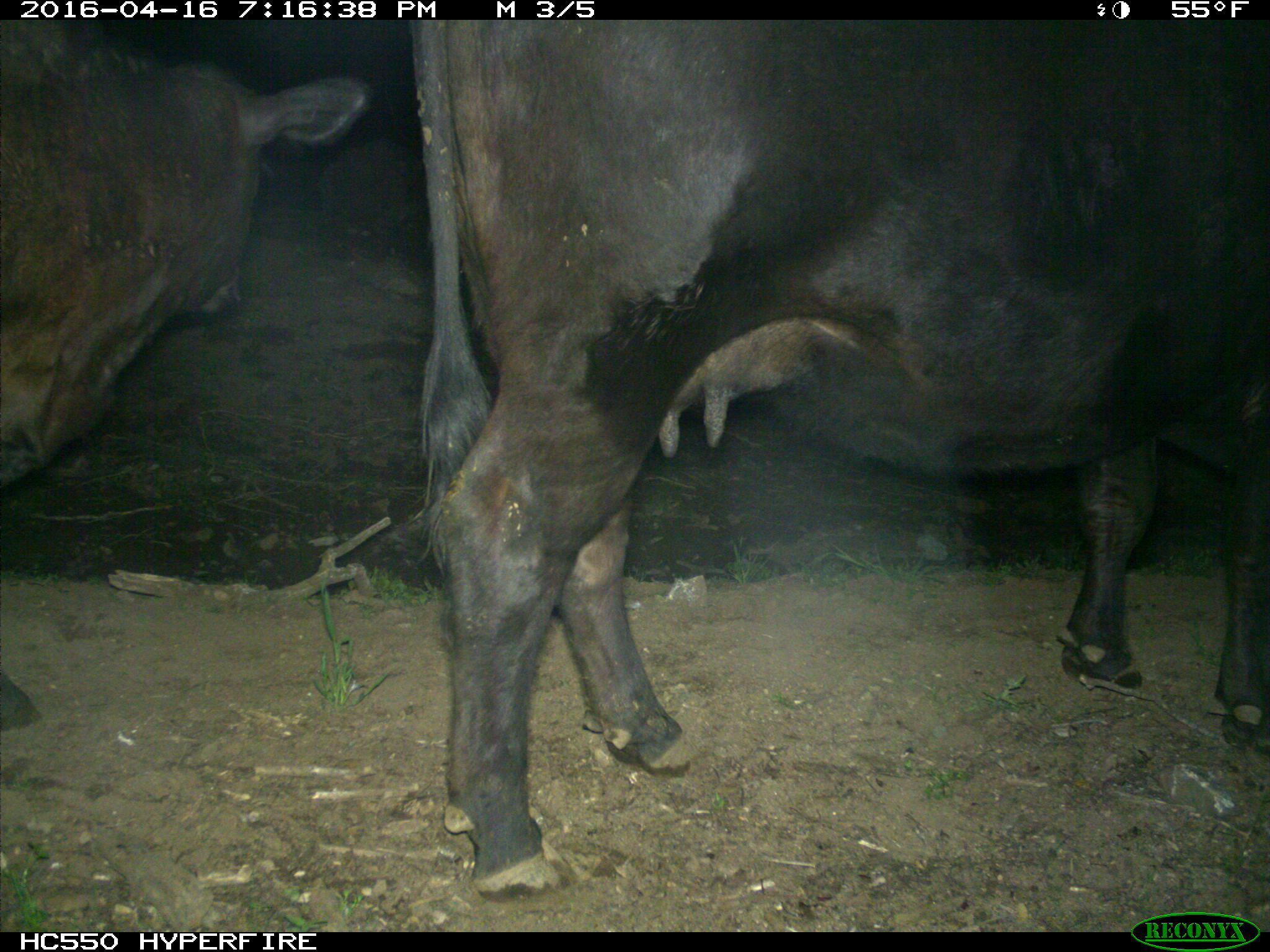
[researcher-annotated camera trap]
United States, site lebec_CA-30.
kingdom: Animalia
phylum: Chordata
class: Mammalia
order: Artiodactyla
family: Bovidae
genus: Bos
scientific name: Bos taurus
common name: domestic cow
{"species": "Bos taurus (domestic cow)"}